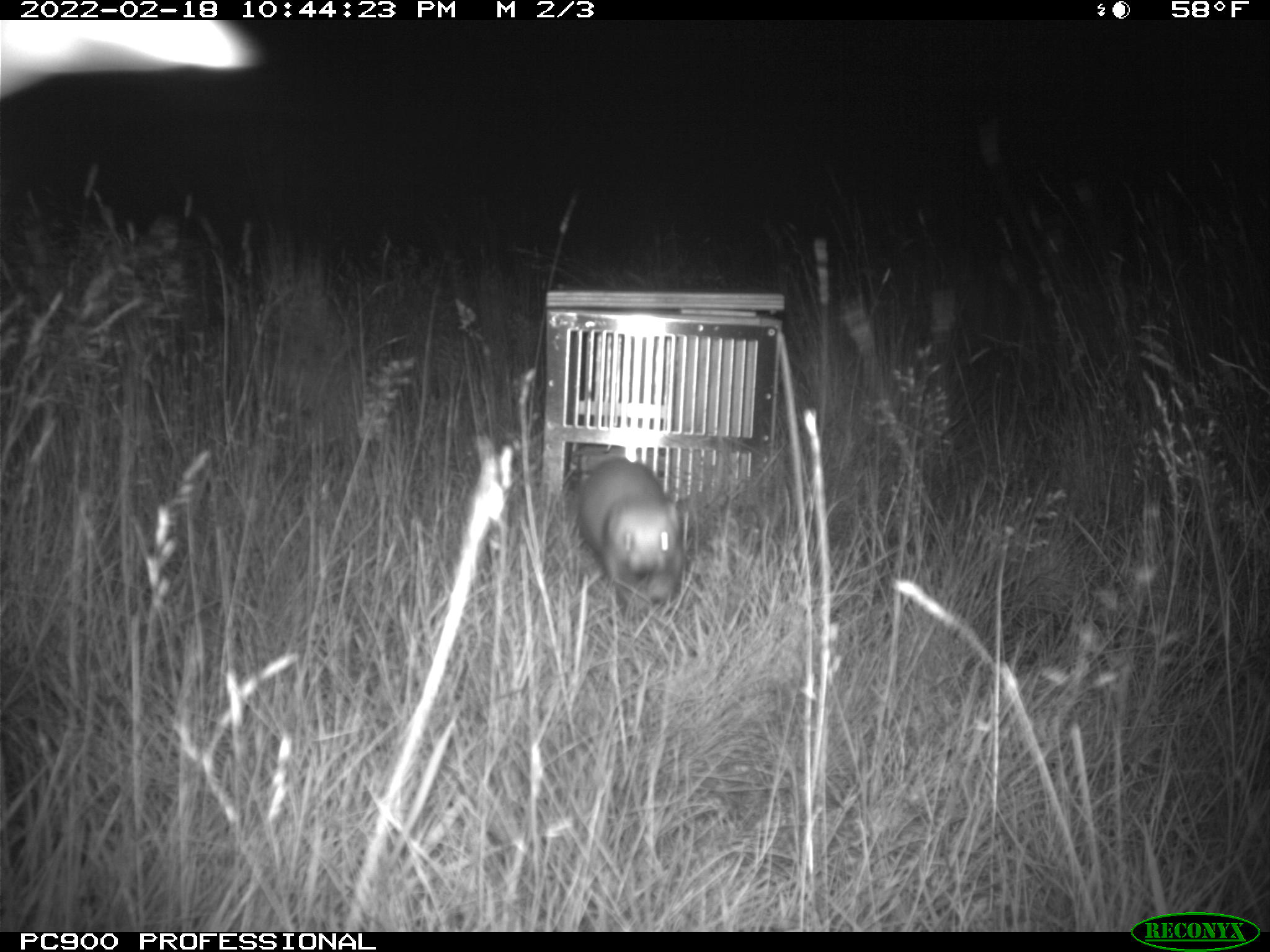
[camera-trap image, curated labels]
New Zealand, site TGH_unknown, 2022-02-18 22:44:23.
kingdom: Animalia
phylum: Chordata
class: Mammalia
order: Carnivora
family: Mustelidae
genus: Mustela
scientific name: Mustela furo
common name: ferret